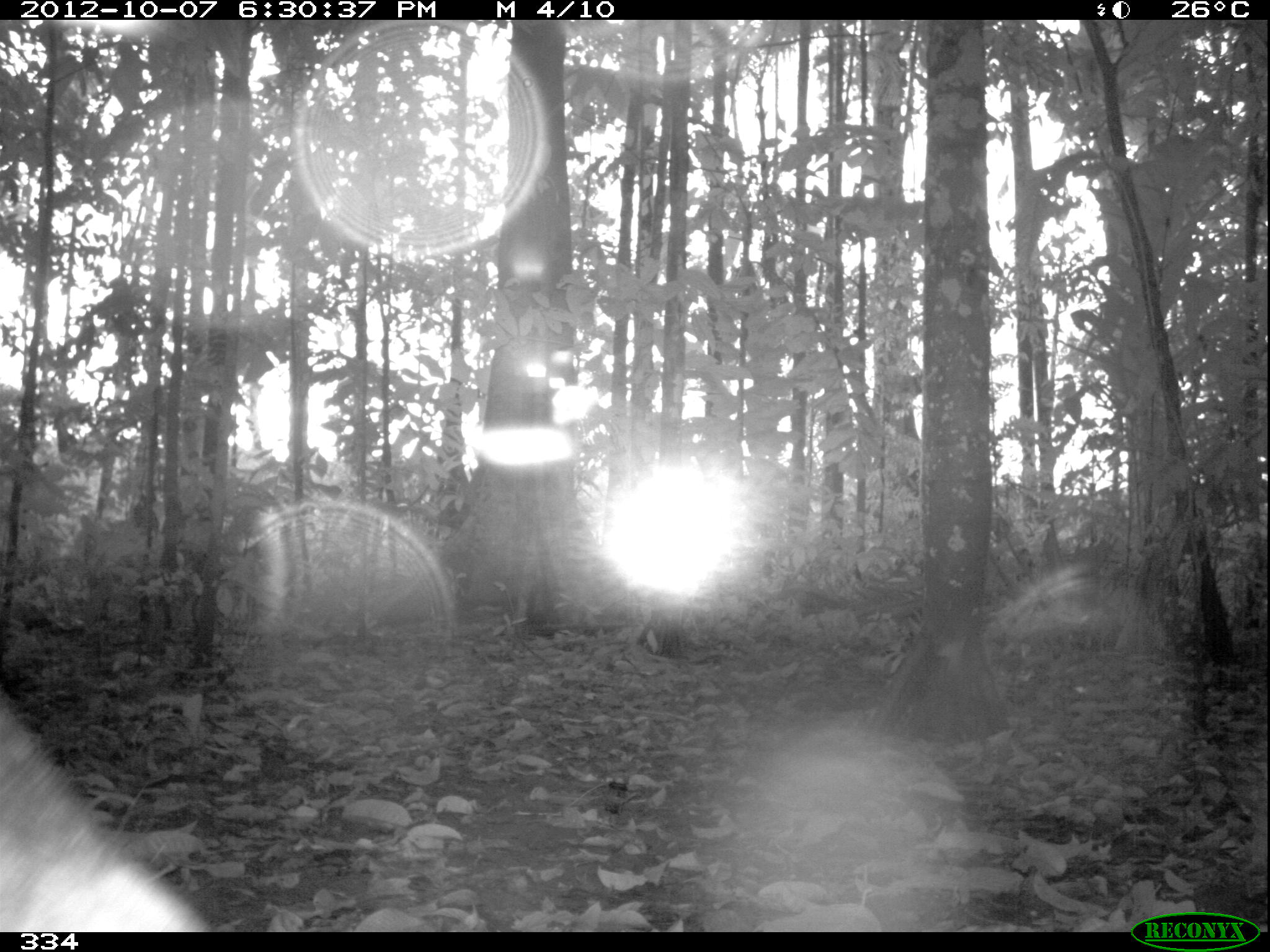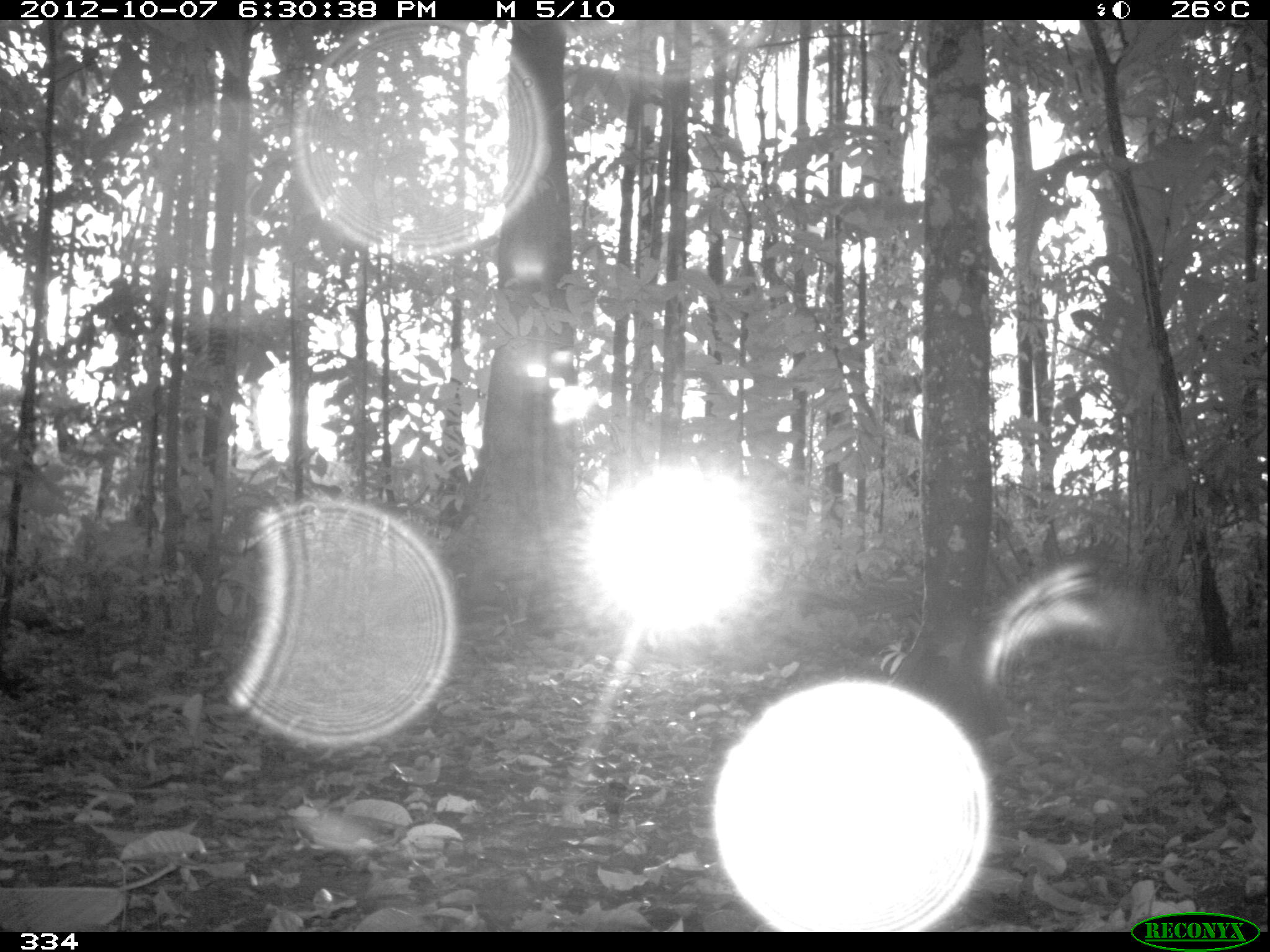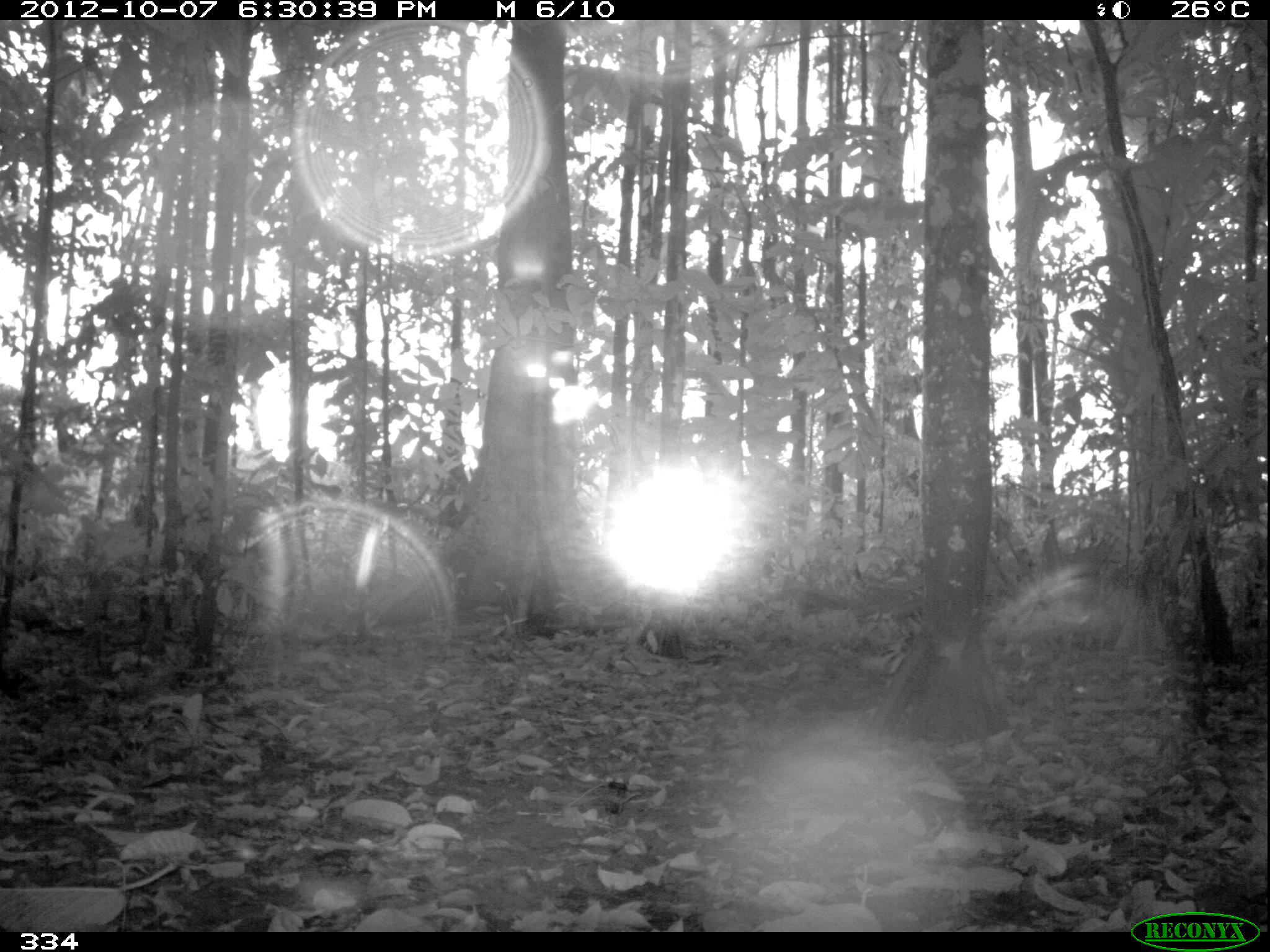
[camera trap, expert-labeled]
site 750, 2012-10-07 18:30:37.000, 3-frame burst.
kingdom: Animalia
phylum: Chordata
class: Mammalia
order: Artiodactyla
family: Tayassuidae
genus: Tayassu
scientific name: Tayassu pecari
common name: white-lipped peccary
Tayassu pecari (white-lipped peccary).